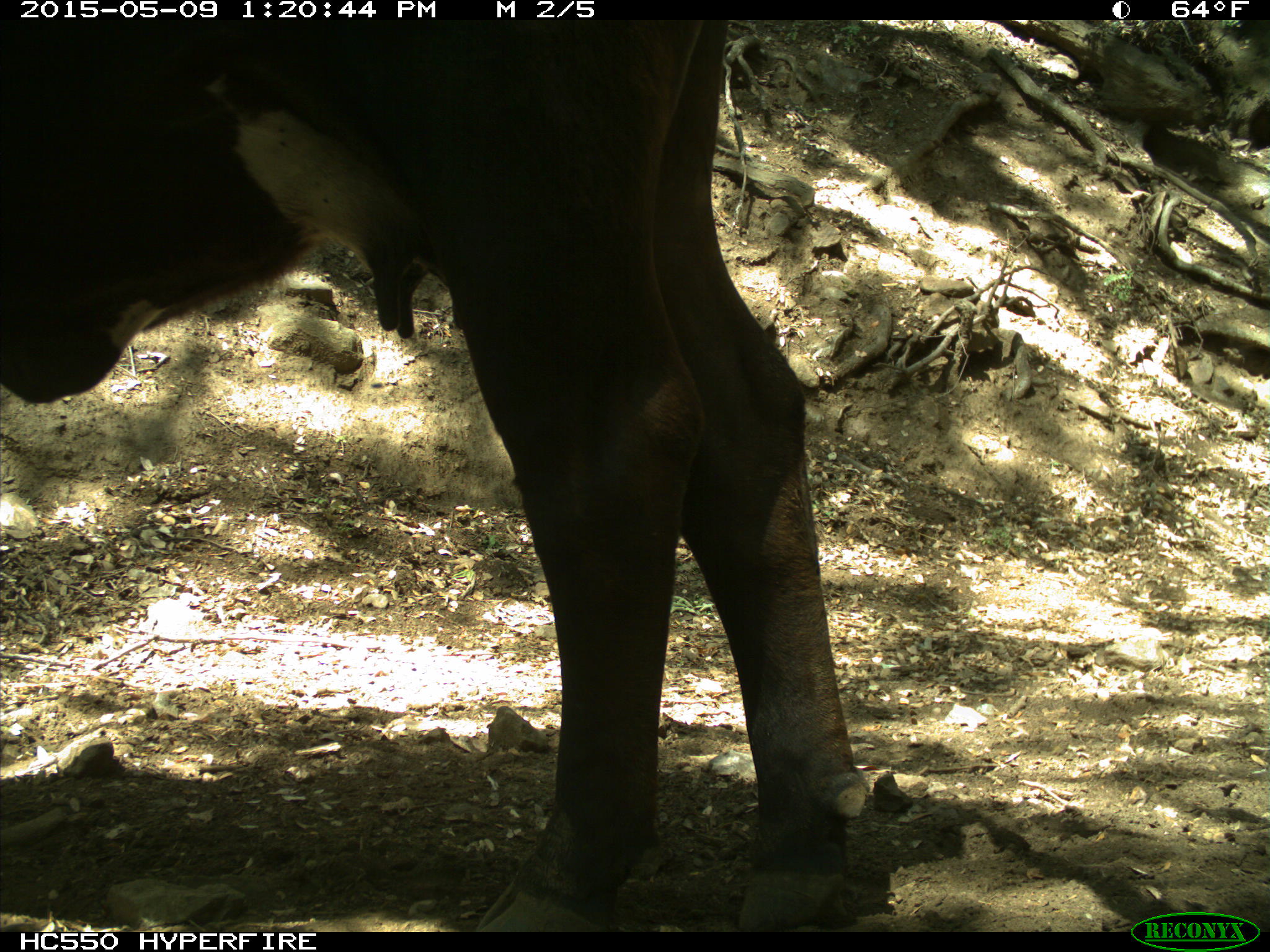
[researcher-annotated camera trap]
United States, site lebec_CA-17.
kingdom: Animalia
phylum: Chordata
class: Mammalia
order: Artiodactyla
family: Bovidae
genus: Bos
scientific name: Bos taurus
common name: domestic cow